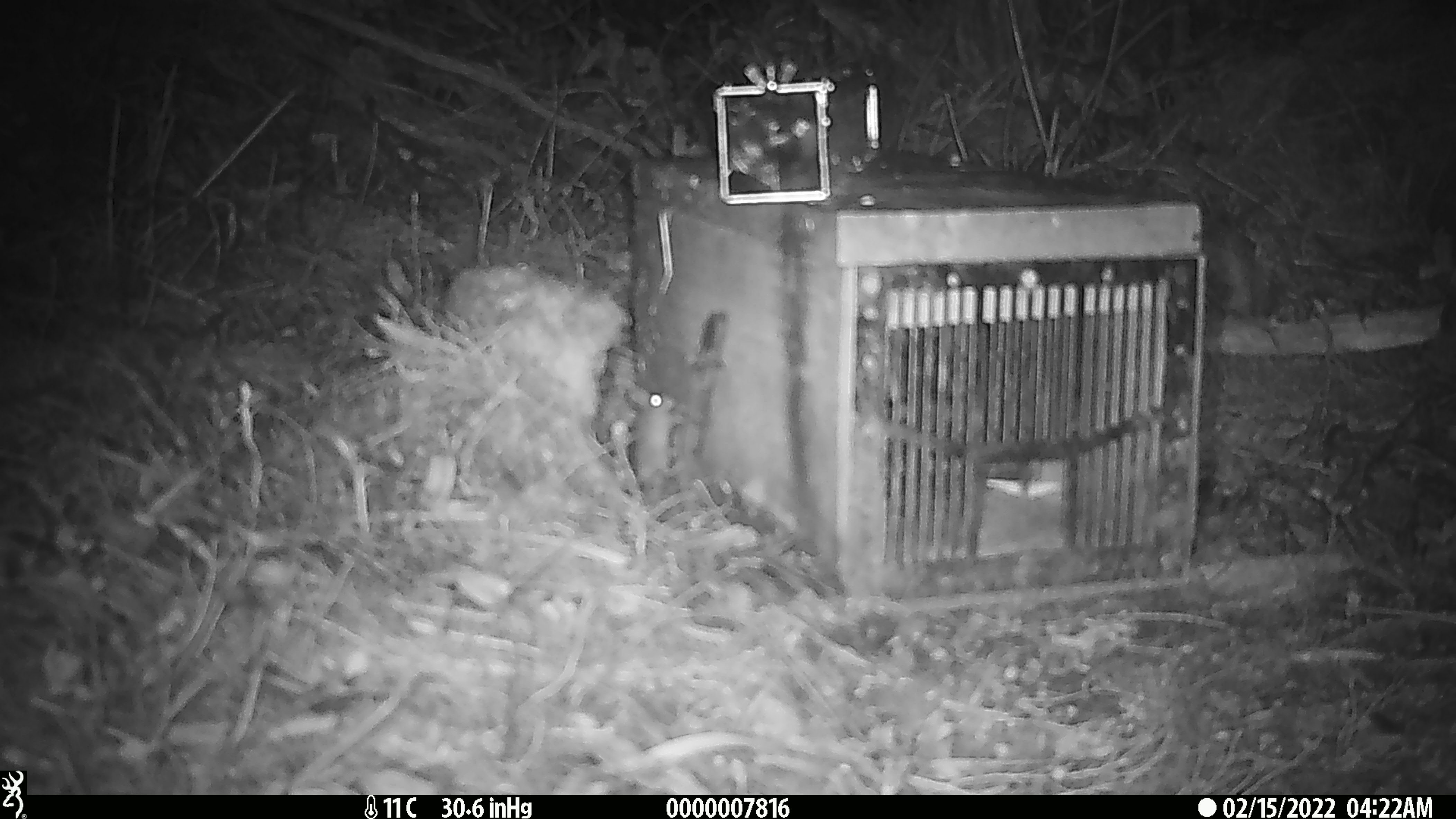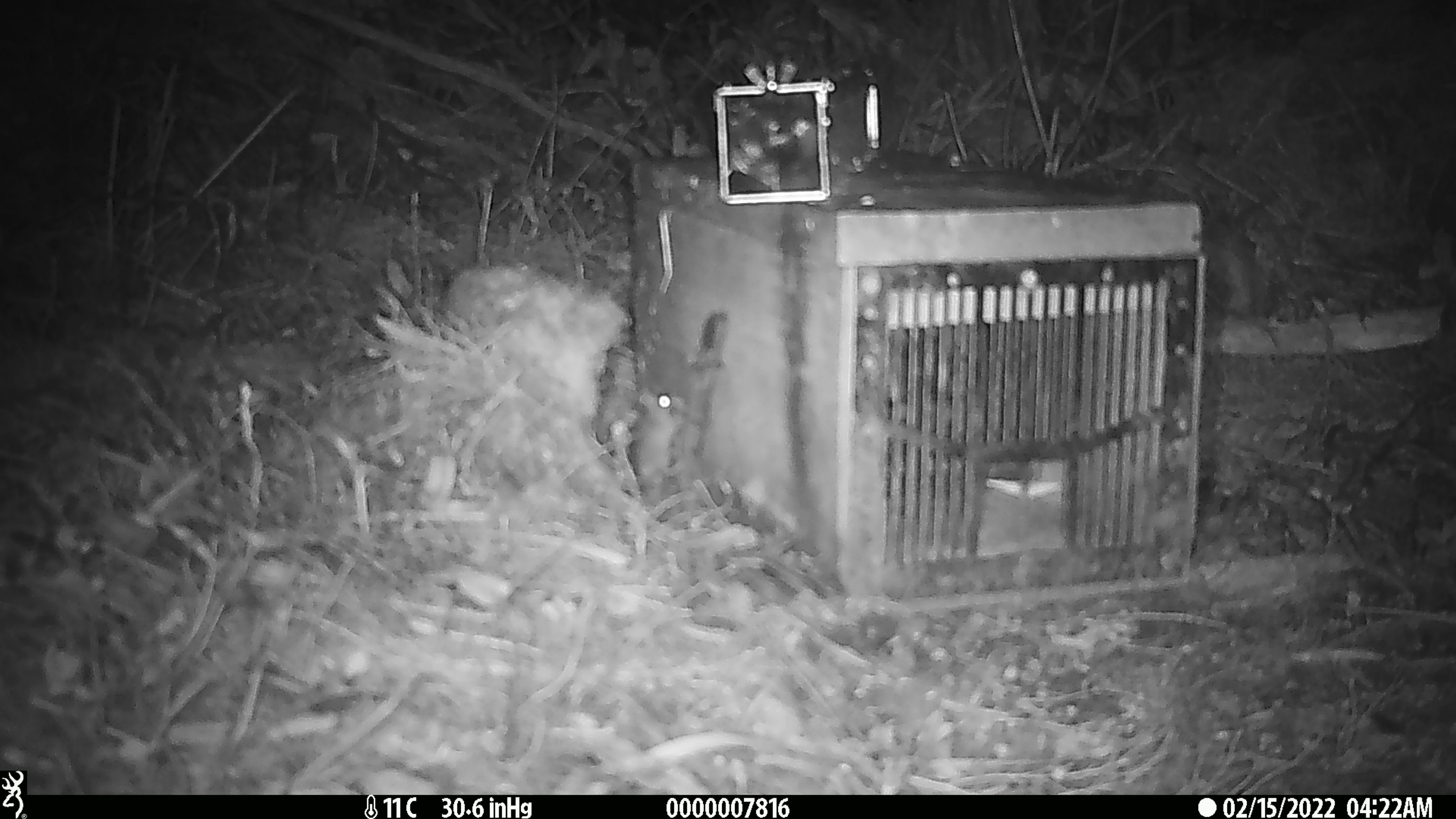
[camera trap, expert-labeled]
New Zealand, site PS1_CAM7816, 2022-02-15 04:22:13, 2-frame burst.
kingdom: Animalia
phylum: Chordata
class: Mammalia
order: Rodentia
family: Muridae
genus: Mus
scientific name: Mus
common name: mouse